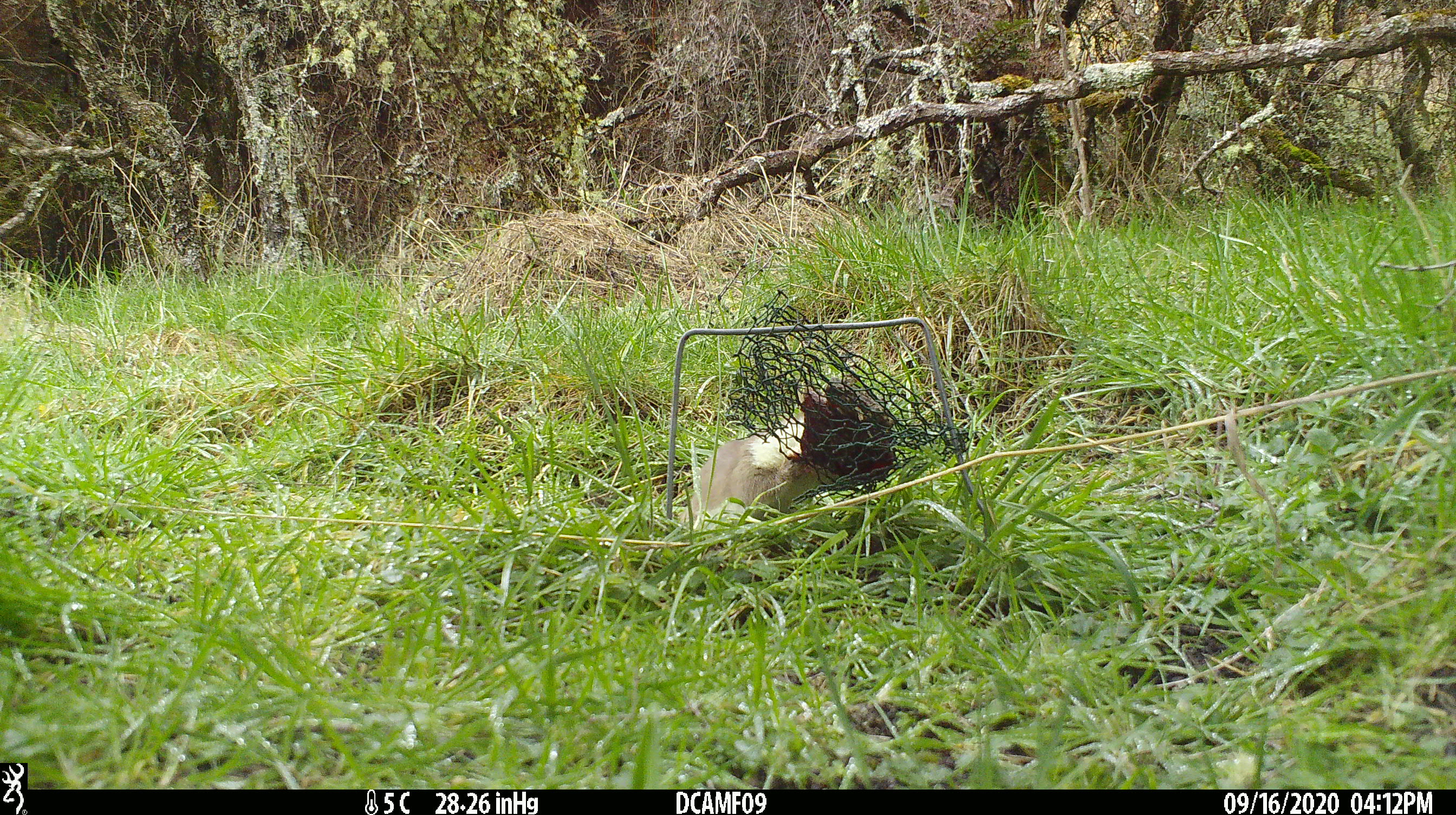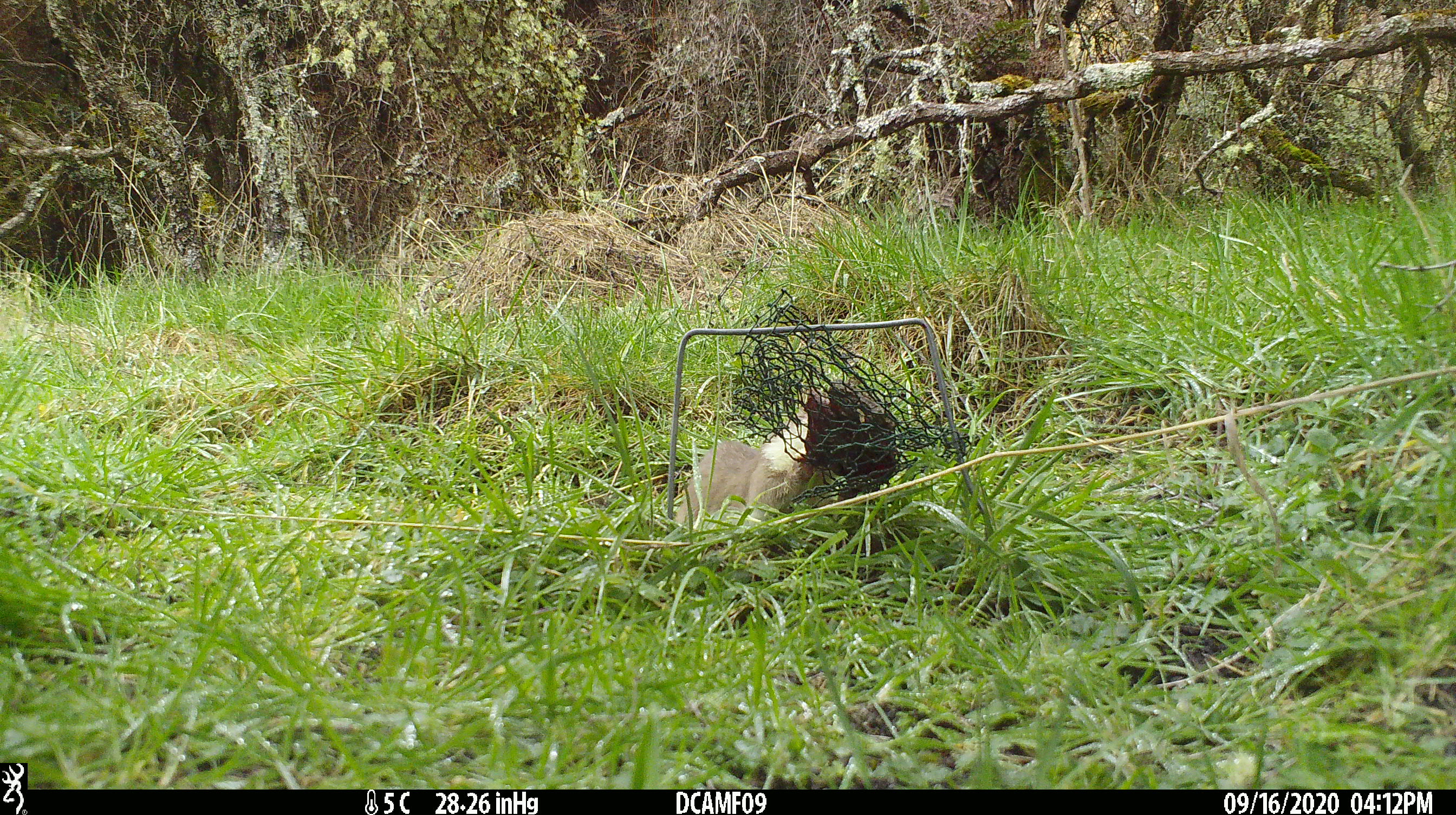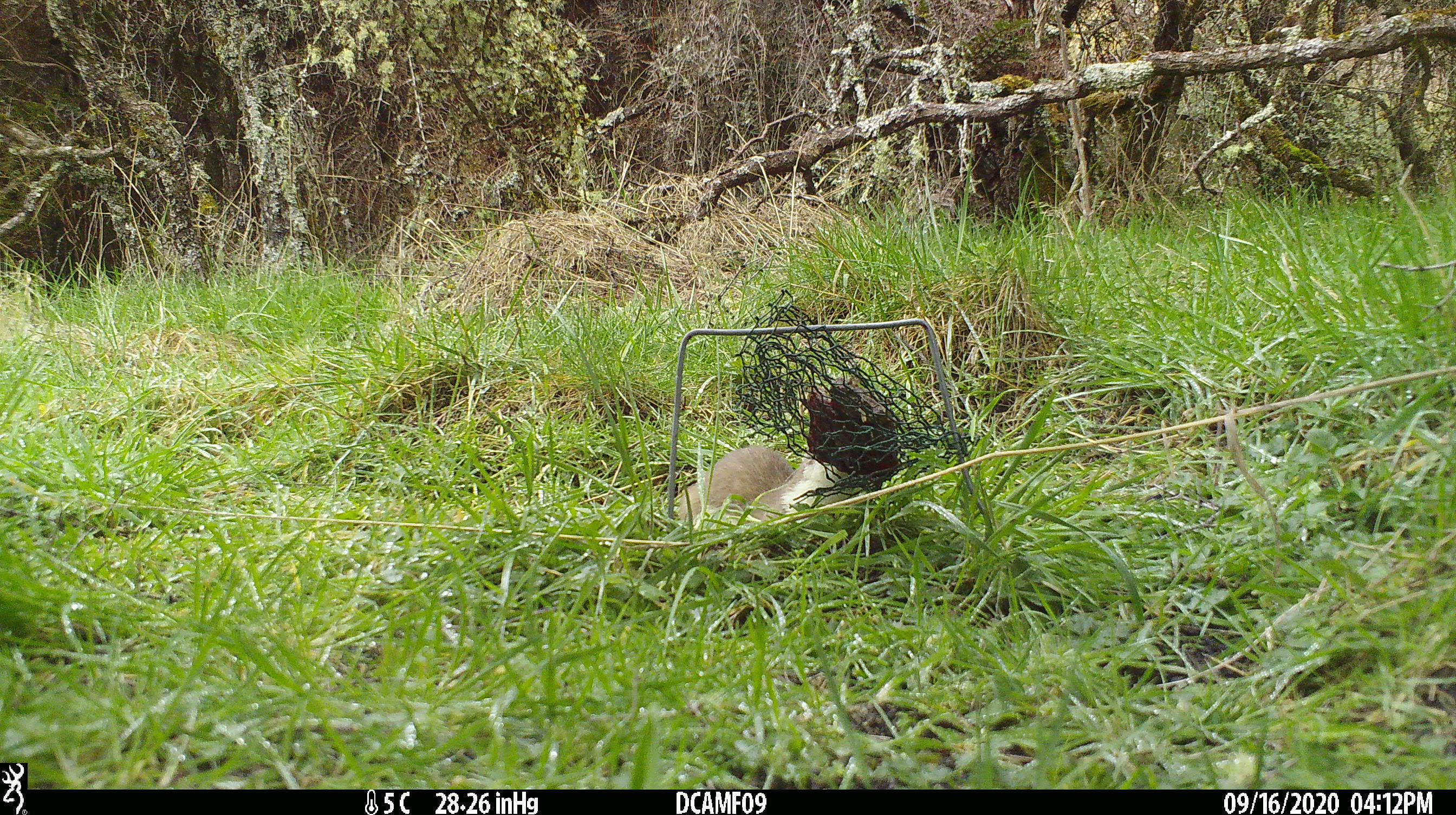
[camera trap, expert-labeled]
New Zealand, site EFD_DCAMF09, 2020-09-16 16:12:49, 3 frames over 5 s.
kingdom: Animalia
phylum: Chordata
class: Mammalia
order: Carnivora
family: Mustelidae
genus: Mustela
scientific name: Mustela erminea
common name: stoat